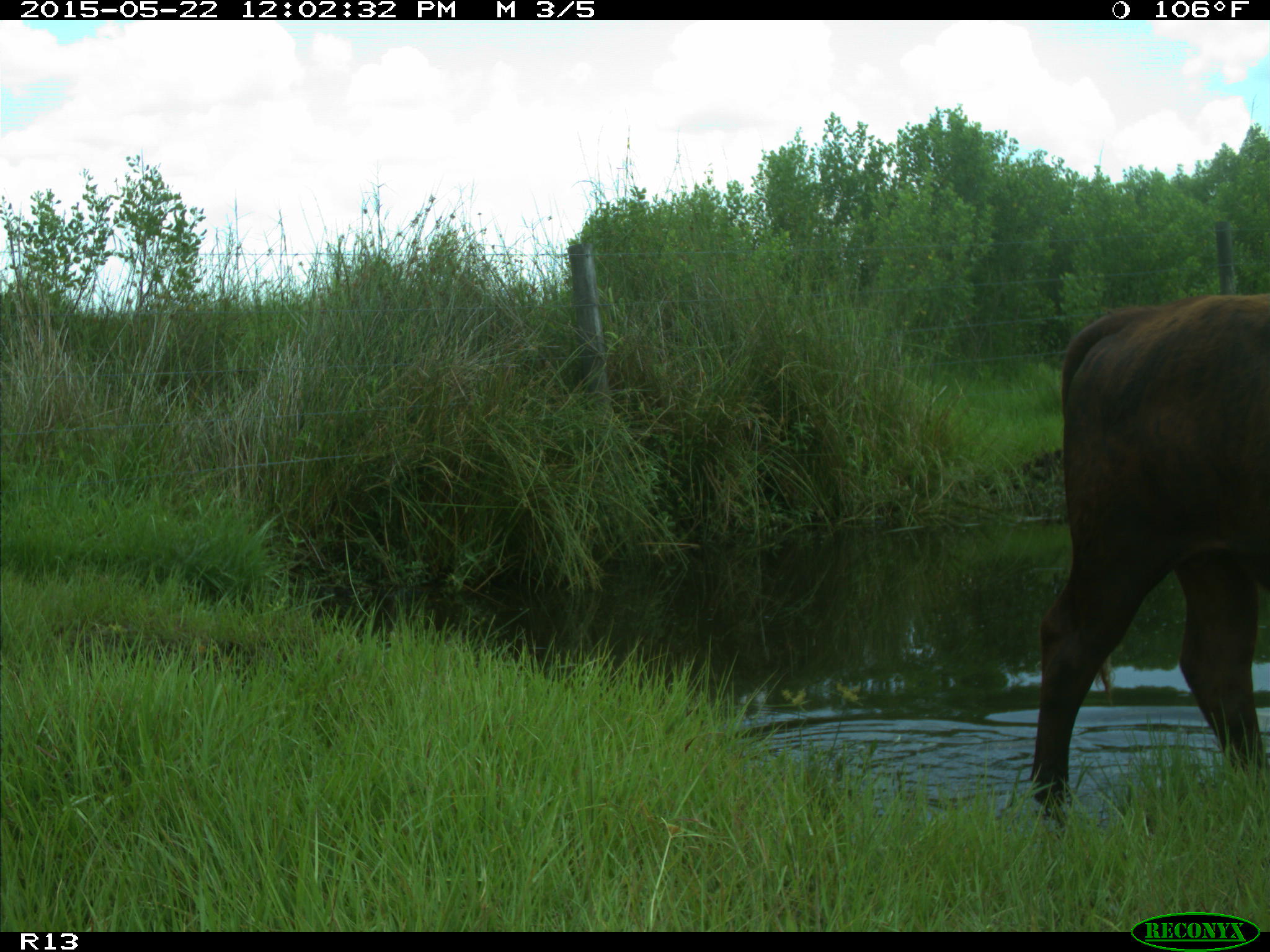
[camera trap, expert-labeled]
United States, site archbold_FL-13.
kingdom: Animalia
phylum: Chordata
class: Mammalia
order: Artiodactyla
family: Bovidae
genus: Bos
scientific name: Bos taurus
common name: domestic cow